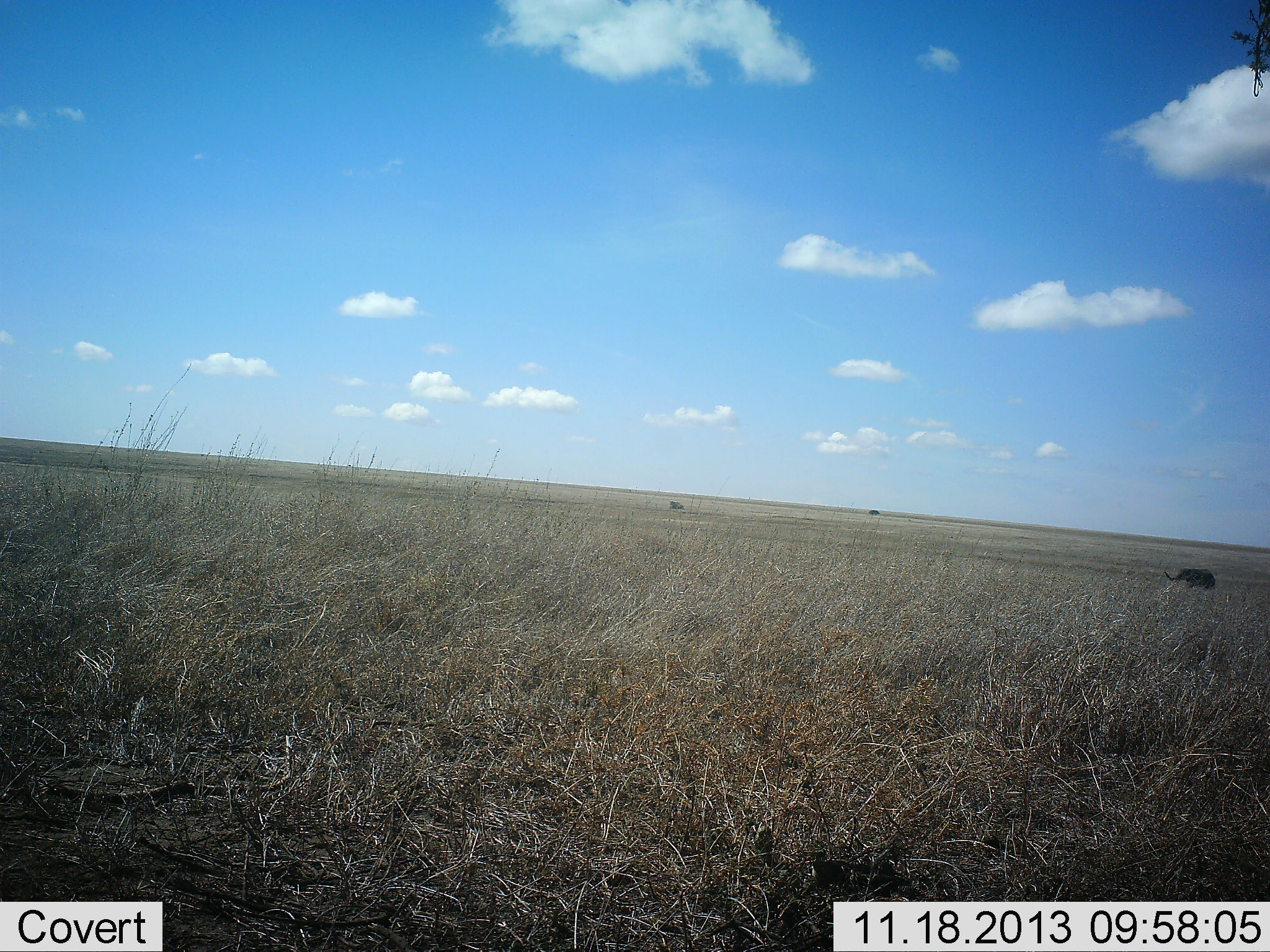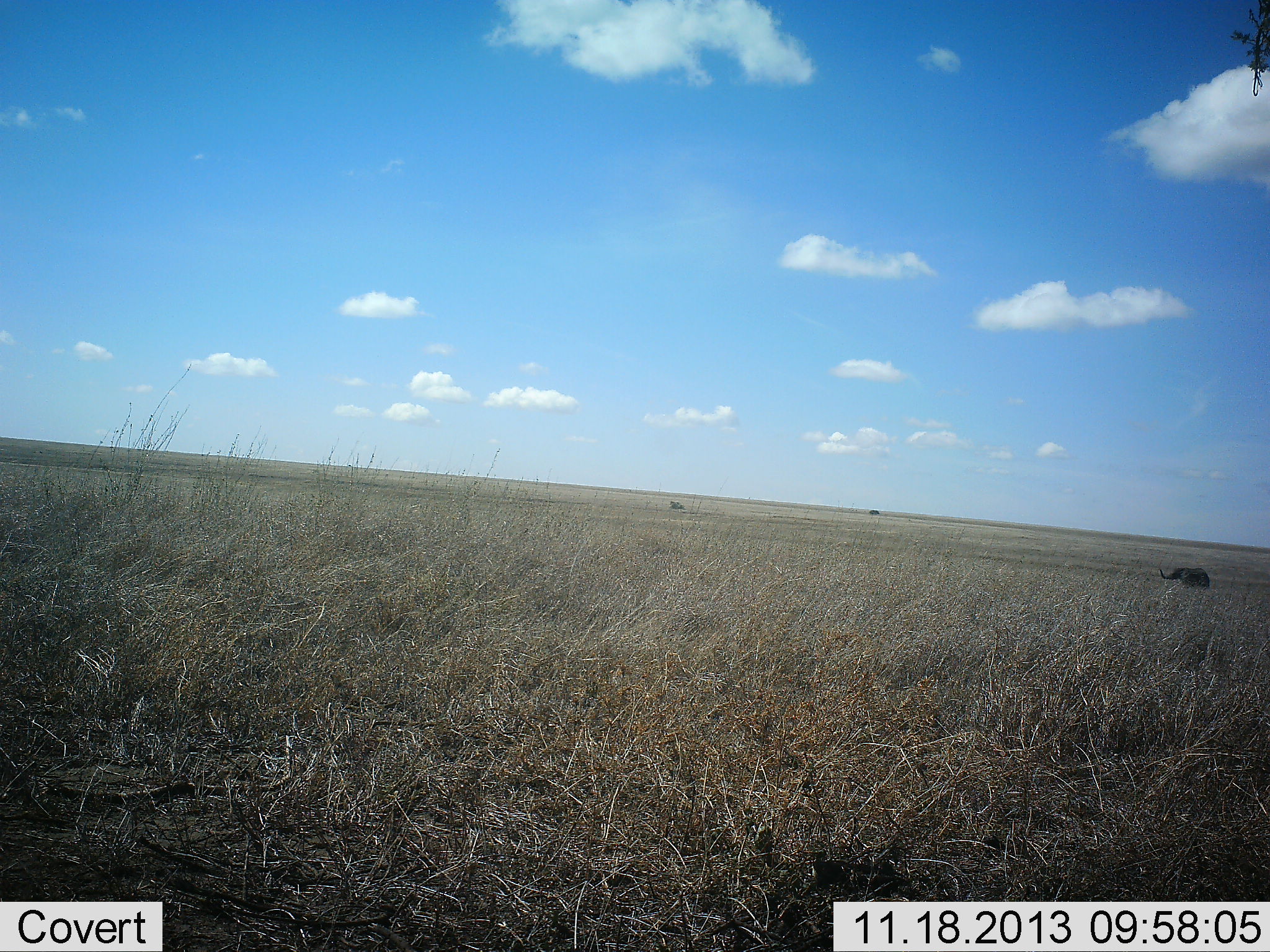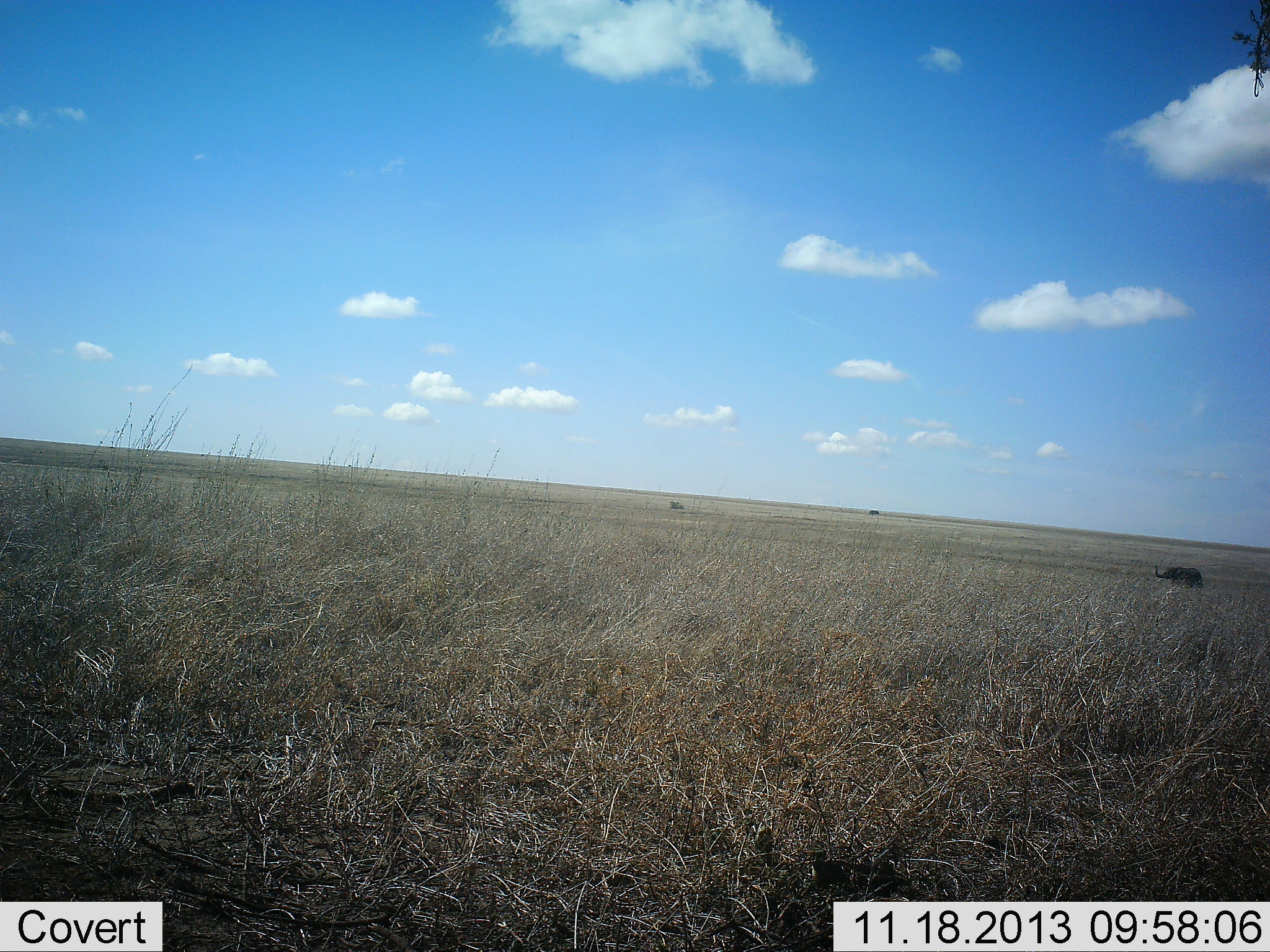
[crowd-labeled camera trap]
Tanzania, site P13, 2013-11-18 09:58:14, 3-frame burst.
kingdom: Animalia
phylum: Chordata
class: Mammalia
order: Proboscidea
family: Elephantidae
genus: Loxodonta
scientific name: Loxodonta africana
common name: african bush elephant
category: elephant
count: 1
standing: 4%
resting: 0%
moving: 96%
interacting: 0%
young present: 26%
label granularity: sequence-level